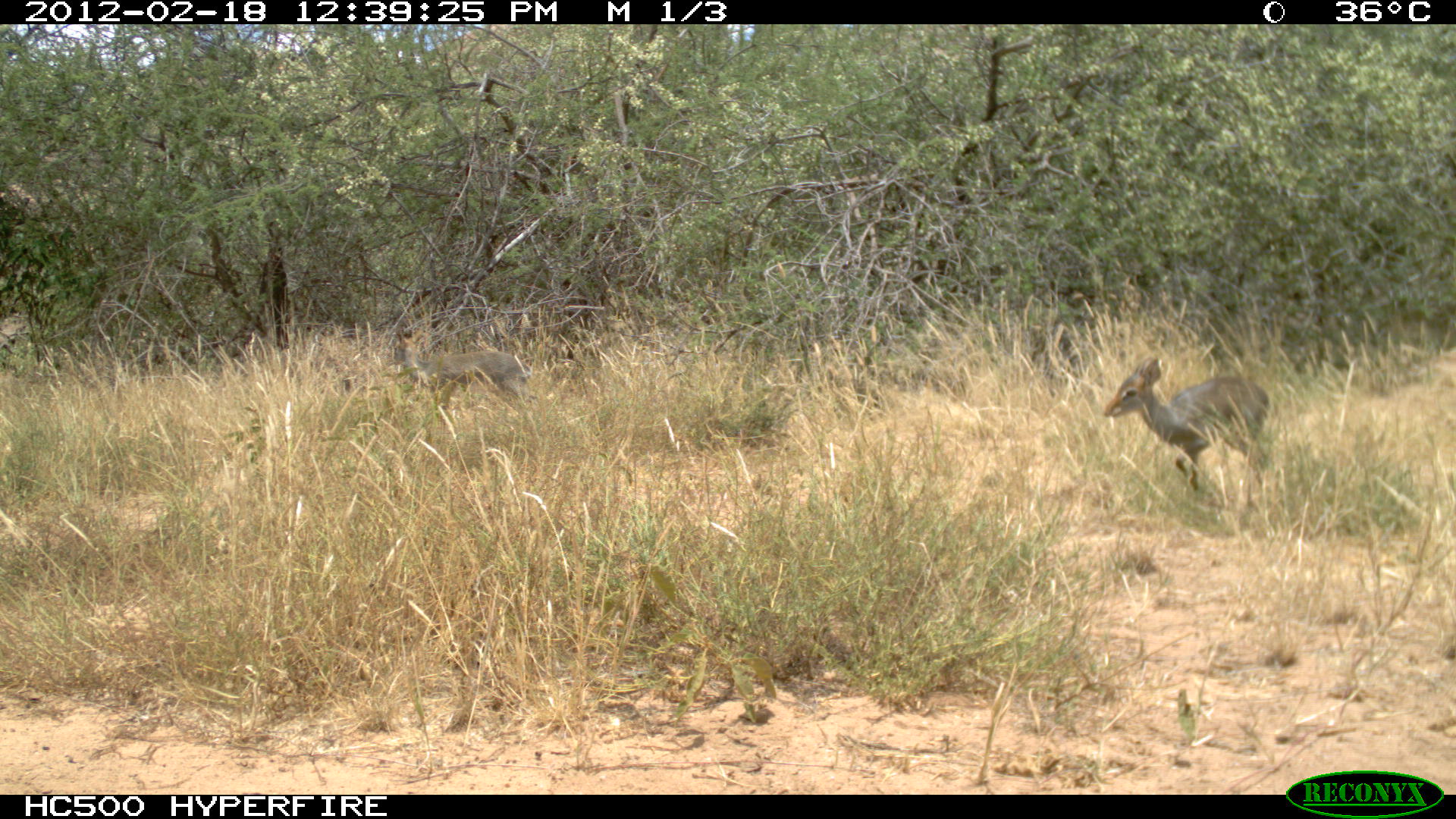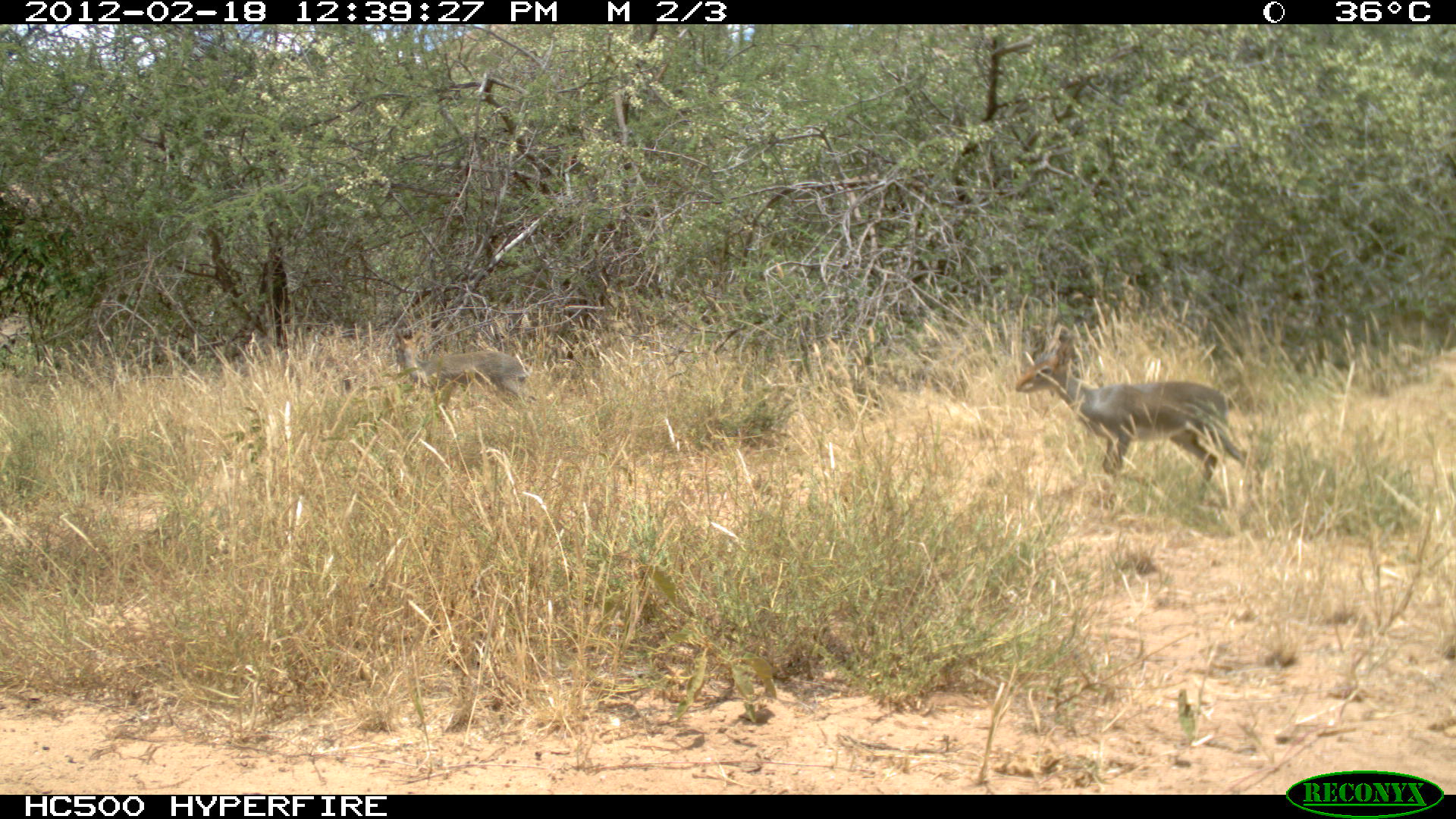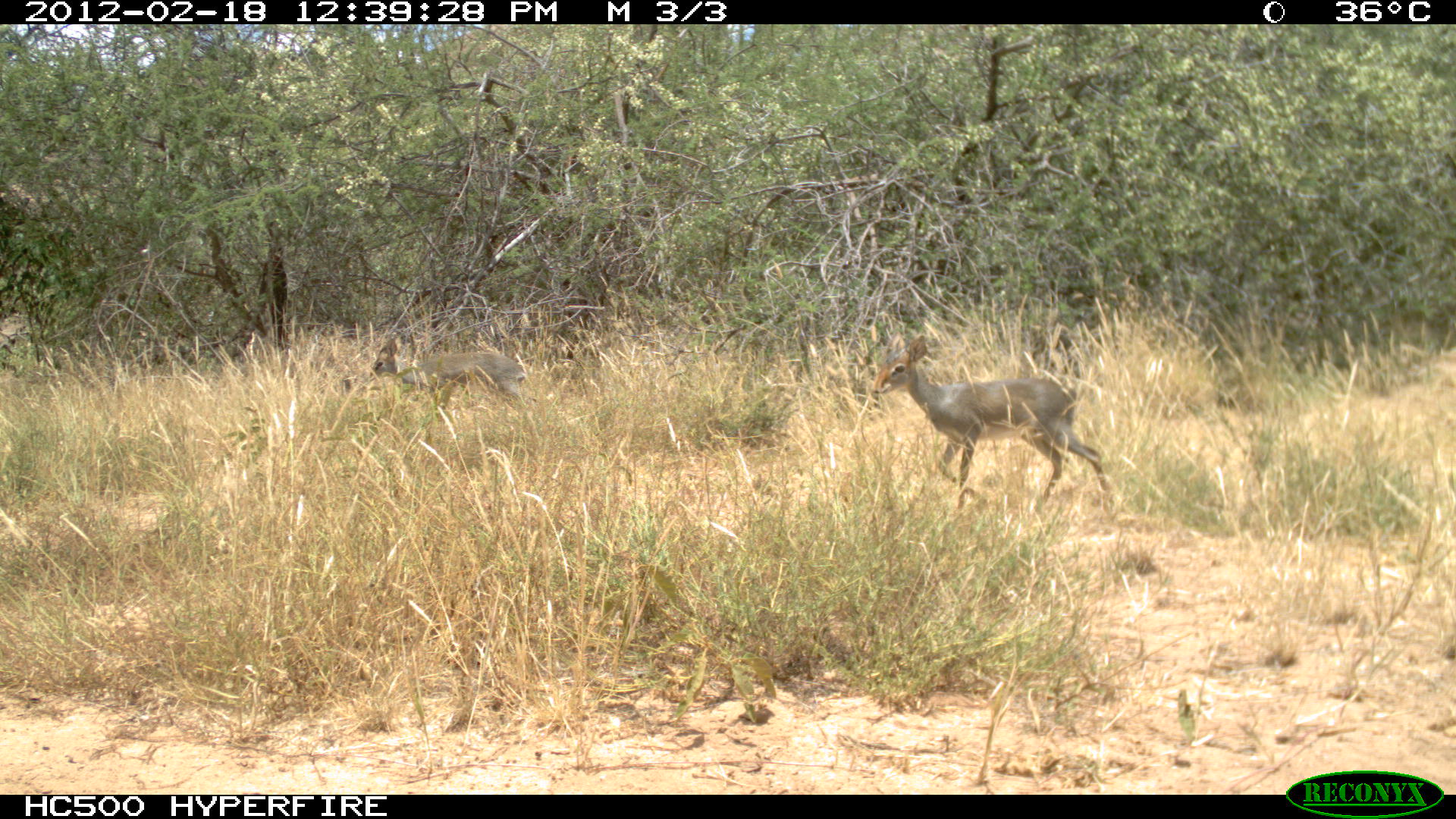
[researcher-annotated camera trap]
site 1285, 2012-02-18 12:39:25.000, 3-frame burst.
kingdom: Animalia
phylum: Chordata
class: Mammalia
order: Artiodactyla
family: Bovidae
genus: Madoqua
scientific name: Madoqua guentheri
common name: günther's dik-dik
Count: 2.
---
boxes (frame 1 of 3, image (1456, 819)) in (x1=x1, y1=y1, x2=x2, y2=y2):
madoqua guentheri: (x1=1101, y1=353, x2=1271, y2=492); (x1=392, y1=327, x2=542, y2=440)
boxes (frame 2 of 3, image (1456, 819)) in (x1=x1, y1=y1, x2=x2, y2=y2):
madoqua guentheri: (x1=1014, y1=318, x2=1252, y2=504); (x1=385, y1=320, x2=531, y2=418)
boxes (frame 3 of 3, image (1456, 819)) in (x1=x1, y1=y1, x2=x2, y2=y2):
madoqua guentheri: (x1=869, y1=333, x2=1110, y2=512); (x1=367, y1=334, x2=537, y2=433)